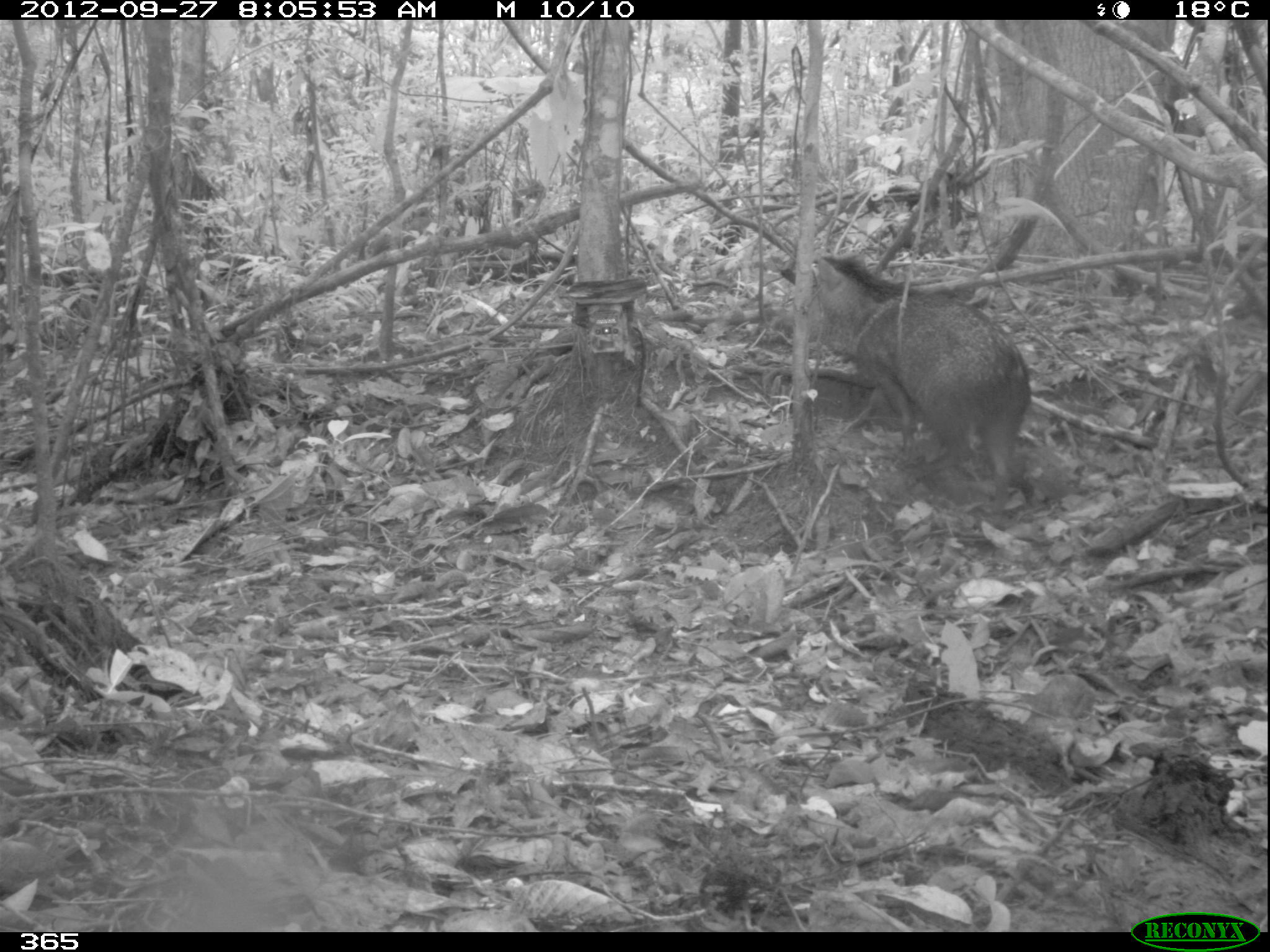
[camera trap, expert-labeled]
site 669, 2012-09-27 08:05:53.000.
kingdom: Animalia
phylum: Chordata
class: Mammalia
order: Artiodactyla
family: Tayassuidae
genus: Pecari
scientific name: Pecari tajacu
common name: collared peccary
Pecari tajacu (collared peccary).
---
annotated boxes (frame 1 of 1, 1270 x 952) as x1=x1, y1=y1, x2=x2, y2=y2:
pecari tajacu: x1=800, y1=251, x2=1042, y2=527